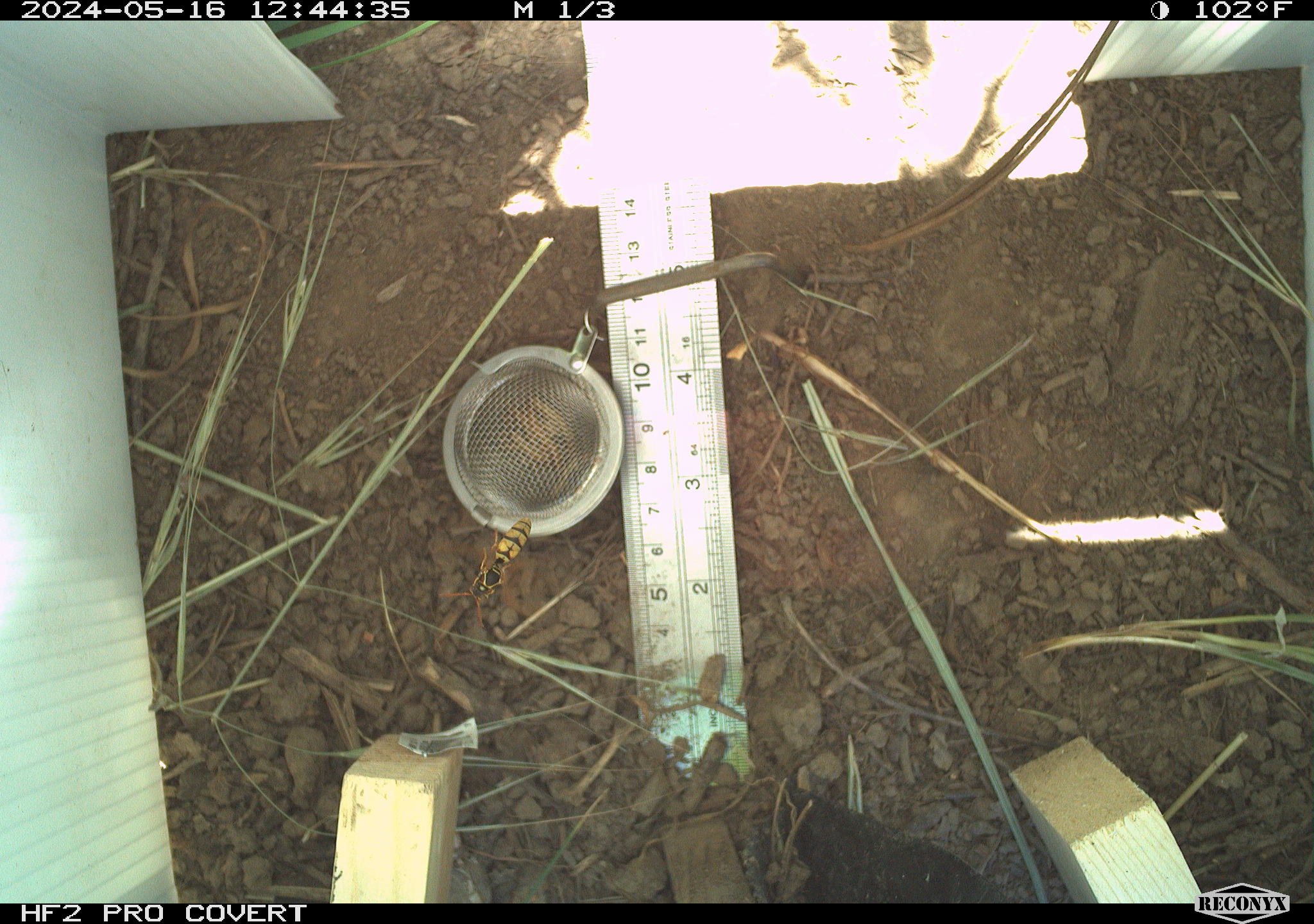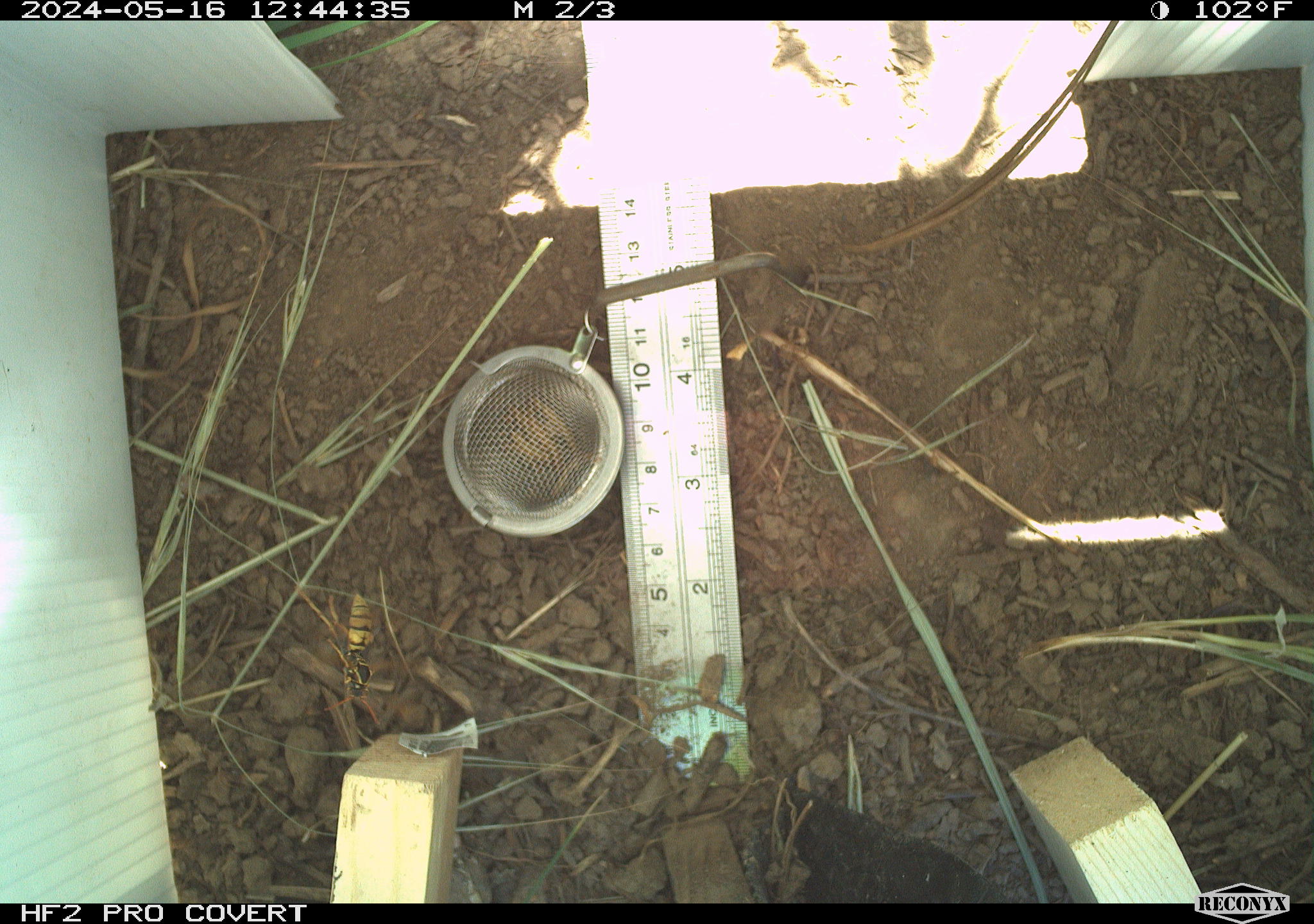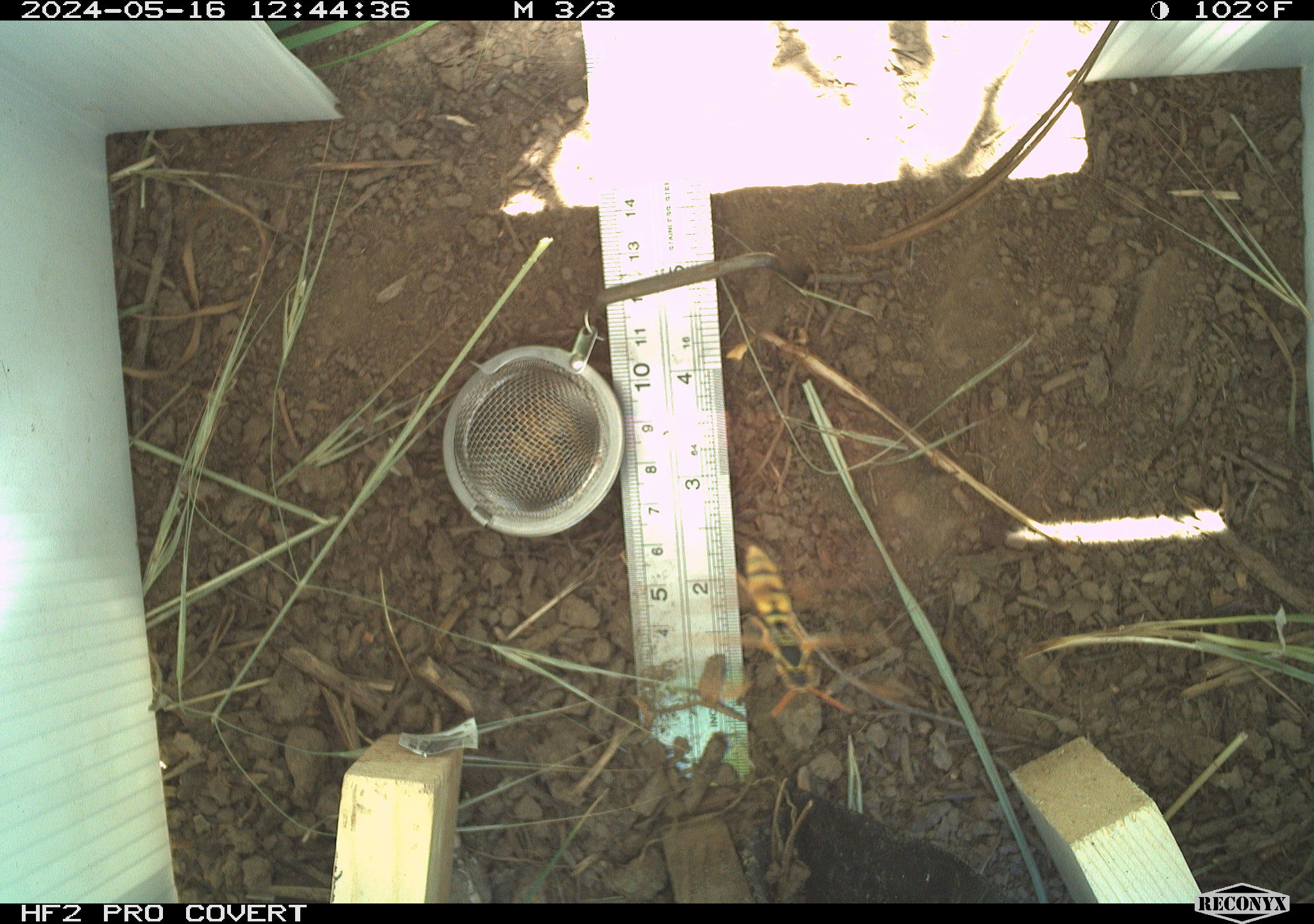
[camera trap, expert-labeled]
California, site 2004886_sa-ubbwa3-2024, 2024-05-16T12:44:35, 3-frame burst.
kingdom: Animalia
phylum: Arthropoda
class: Insecta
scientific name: Insecta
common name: insect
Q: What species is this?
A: Insect (Insecta).